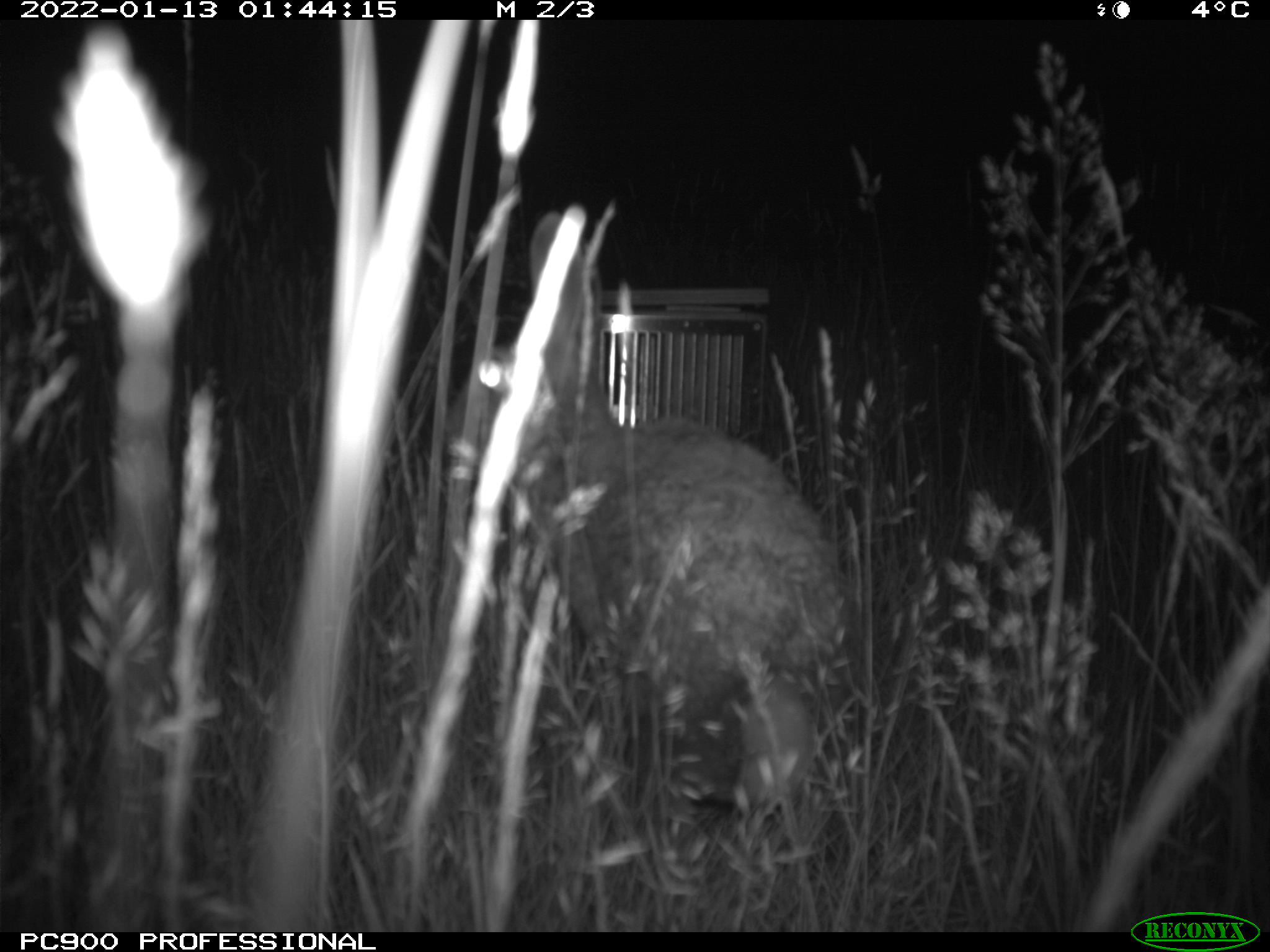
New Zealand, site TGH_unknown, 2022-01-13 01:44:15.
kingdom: Animalia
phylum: Chordata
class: Mammalia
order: Lagomorpha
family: Leporidae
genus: Oryctolagus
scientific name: Oryctolagus cuniculus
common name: european rabbit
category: rabbit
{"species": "rabbit (european rabbit) (Oryctolagus cuniculus)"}